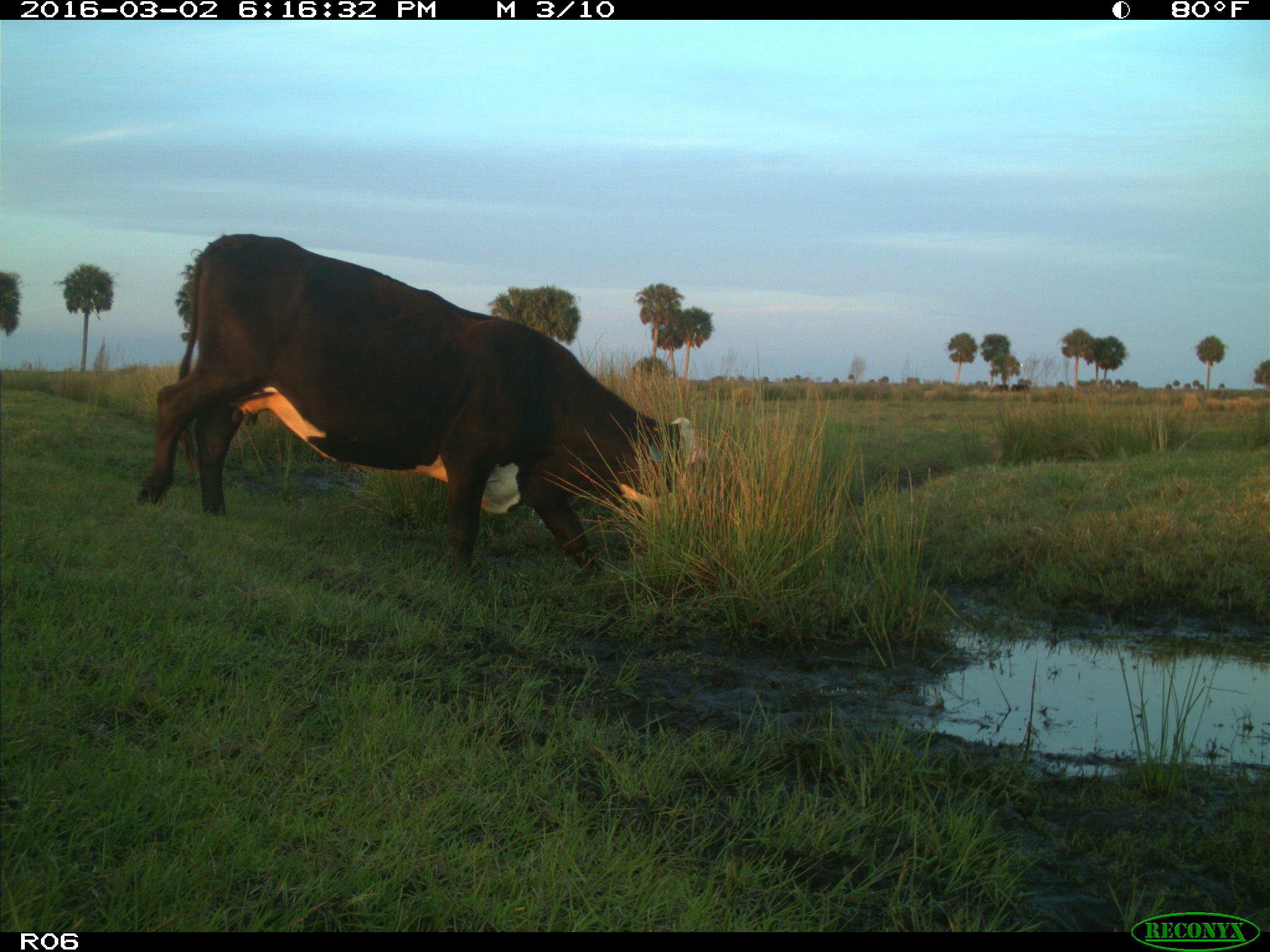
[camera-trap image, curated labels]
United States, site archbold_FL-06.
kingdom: Animalia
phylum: Chordata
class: Mammalia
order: Artiodactyla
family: Bovidae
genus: Bos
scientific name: Bos taurus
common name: domestic cow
Bos taurus (domestic cow).